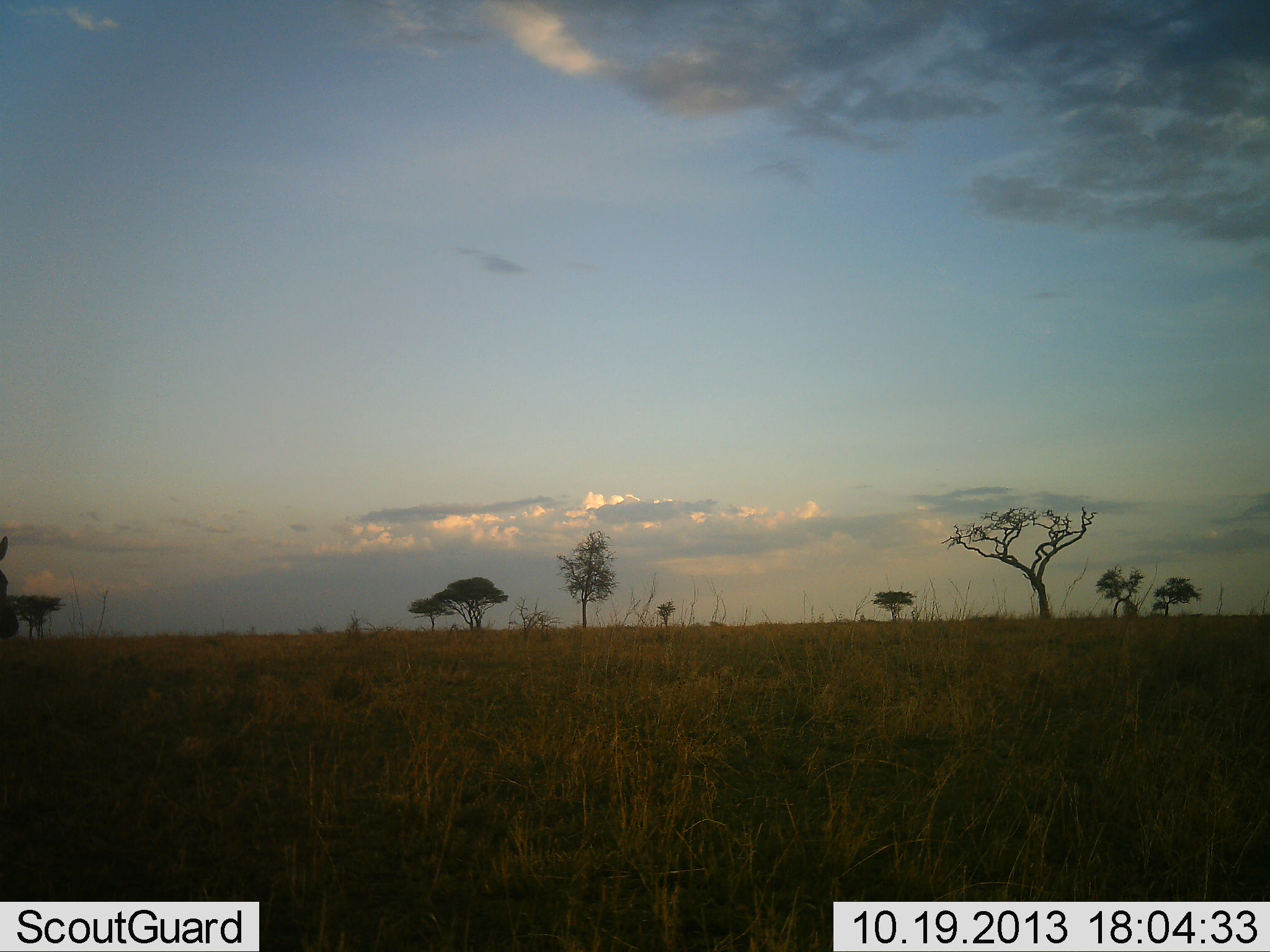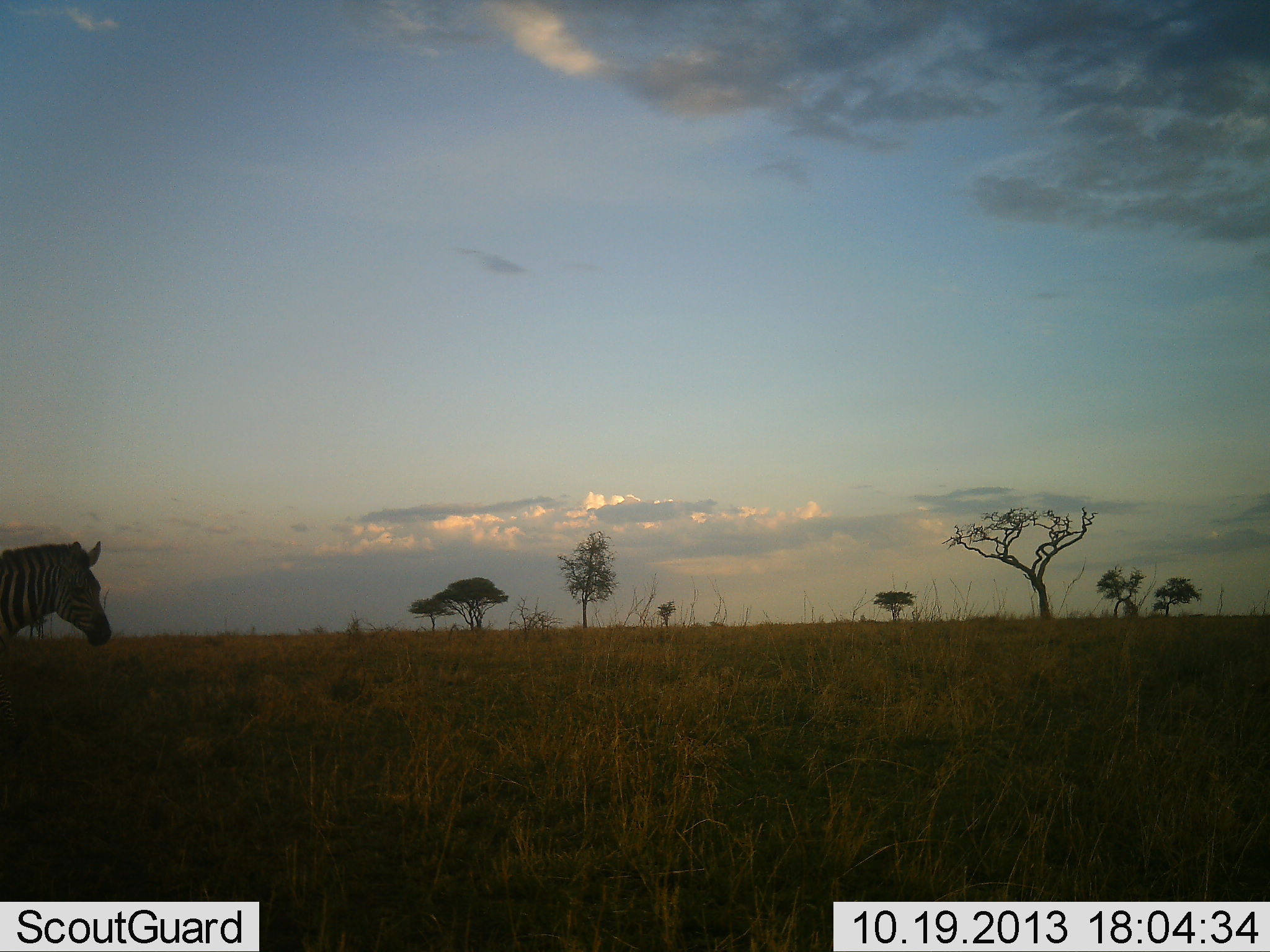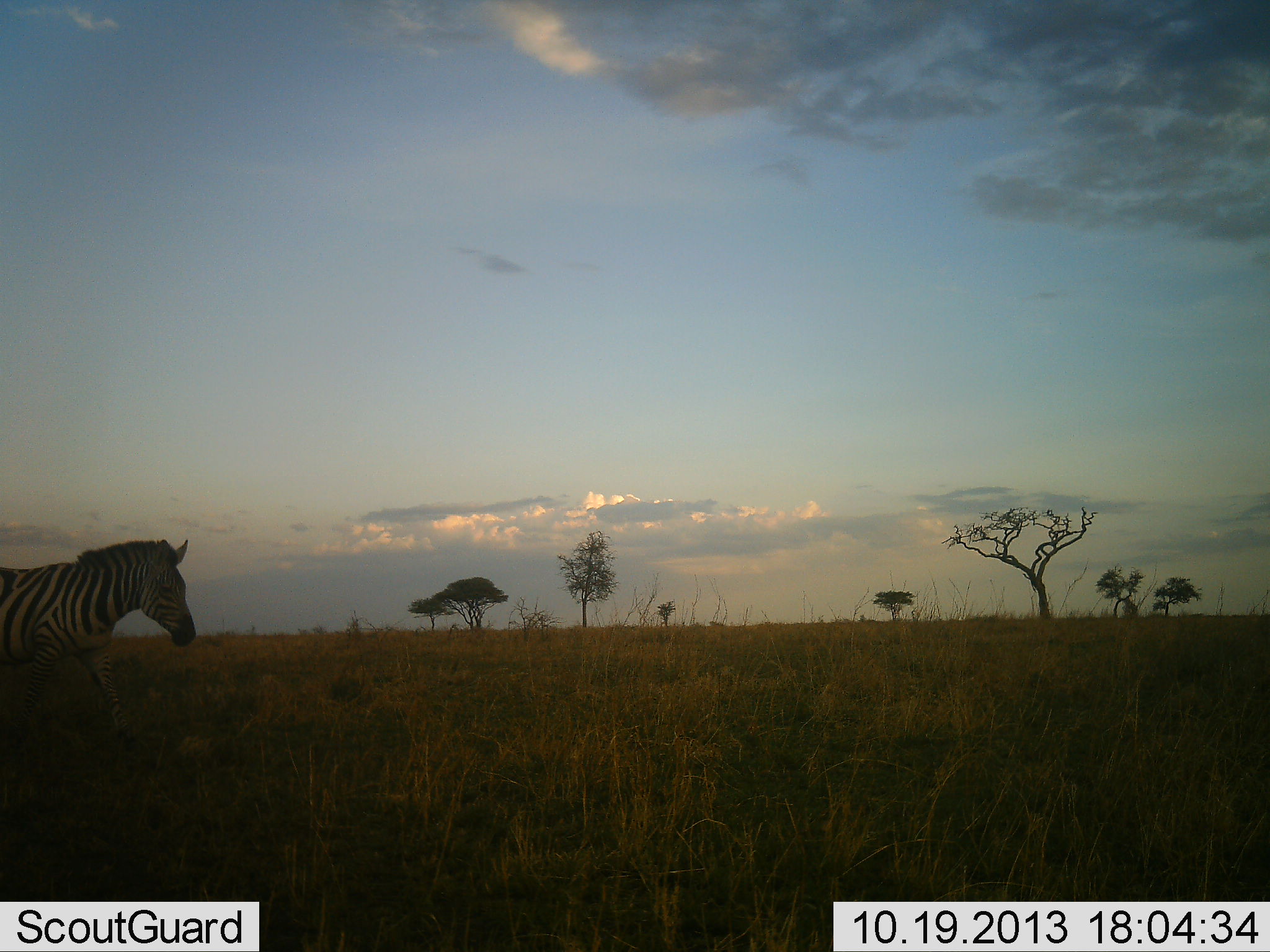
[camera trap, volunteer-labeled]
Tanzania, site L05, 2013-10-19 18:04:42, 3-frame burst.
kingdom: Animalia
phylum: Chordata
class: Mammalia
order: Perissodactyla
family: Equidae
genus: Equus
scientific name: Equus quagga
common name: plains zebra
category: zebra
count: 1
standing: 0%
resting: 0%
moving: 100%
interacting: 0%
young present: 0%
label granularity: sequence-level